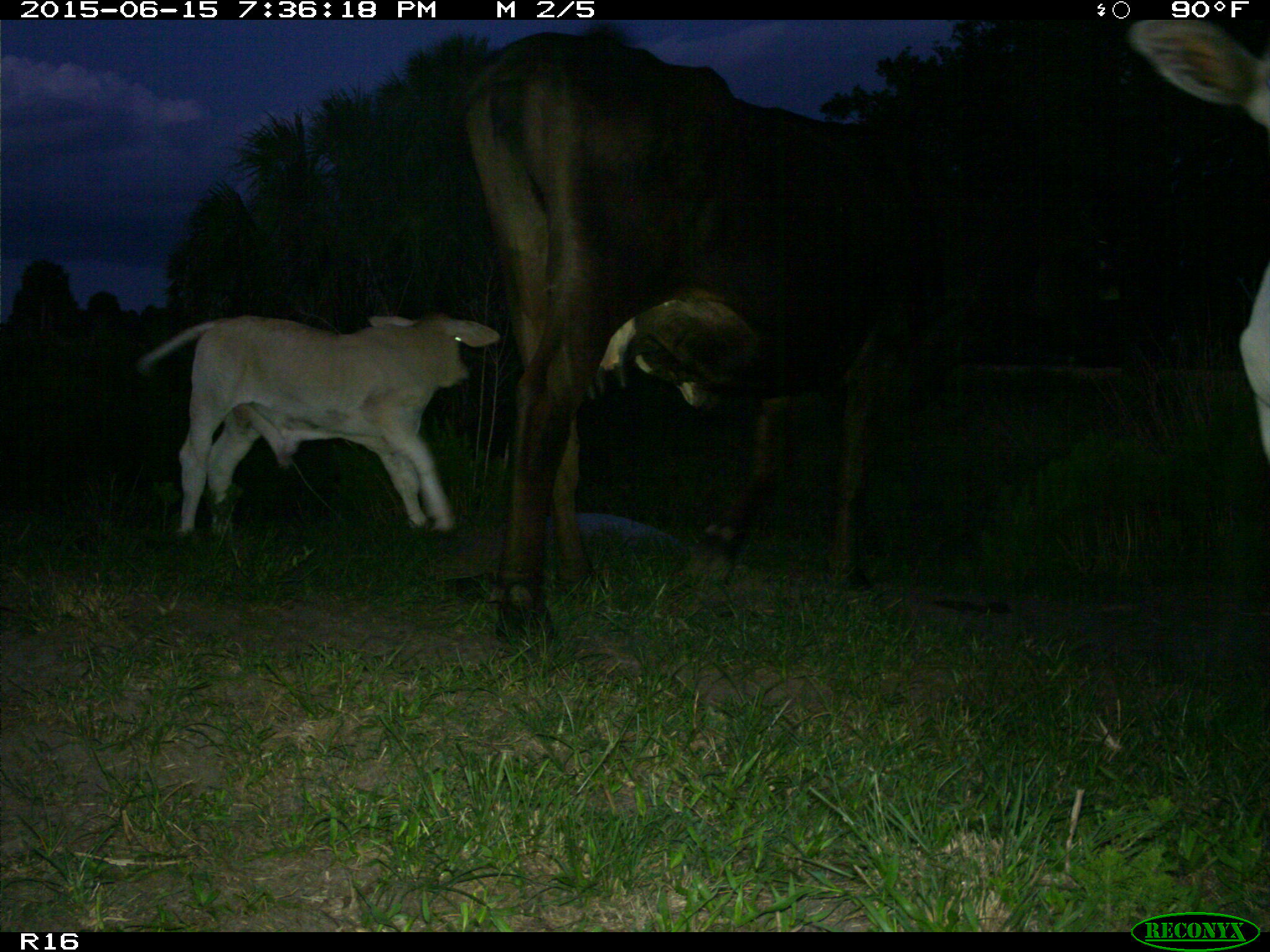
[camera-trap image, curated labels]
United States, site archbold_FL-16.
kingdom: Animalia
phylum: Chordata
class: Mammalia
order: Artiodactyla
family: Bovidae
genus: Bos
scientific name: Bos taurus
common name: domestic cow